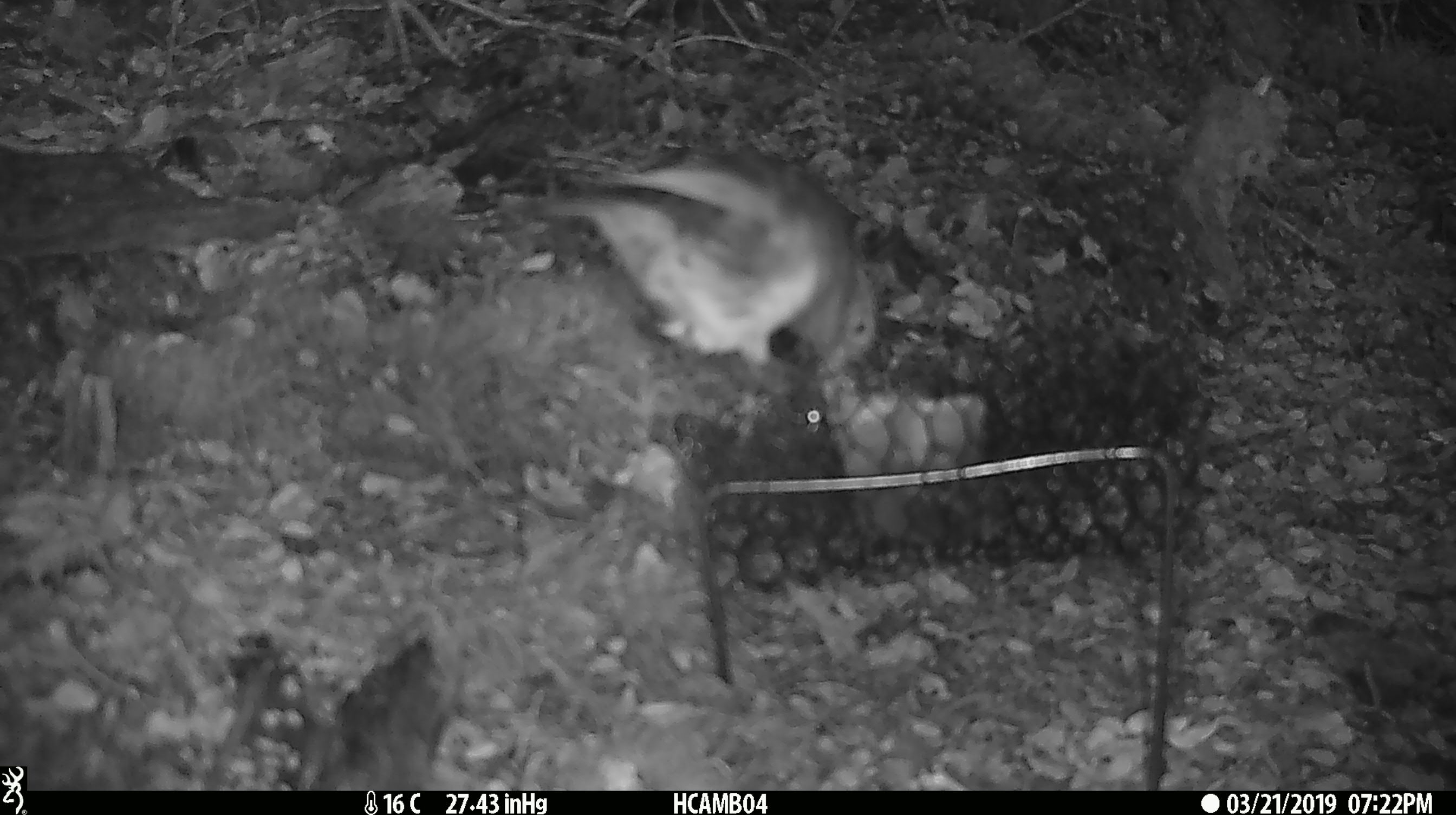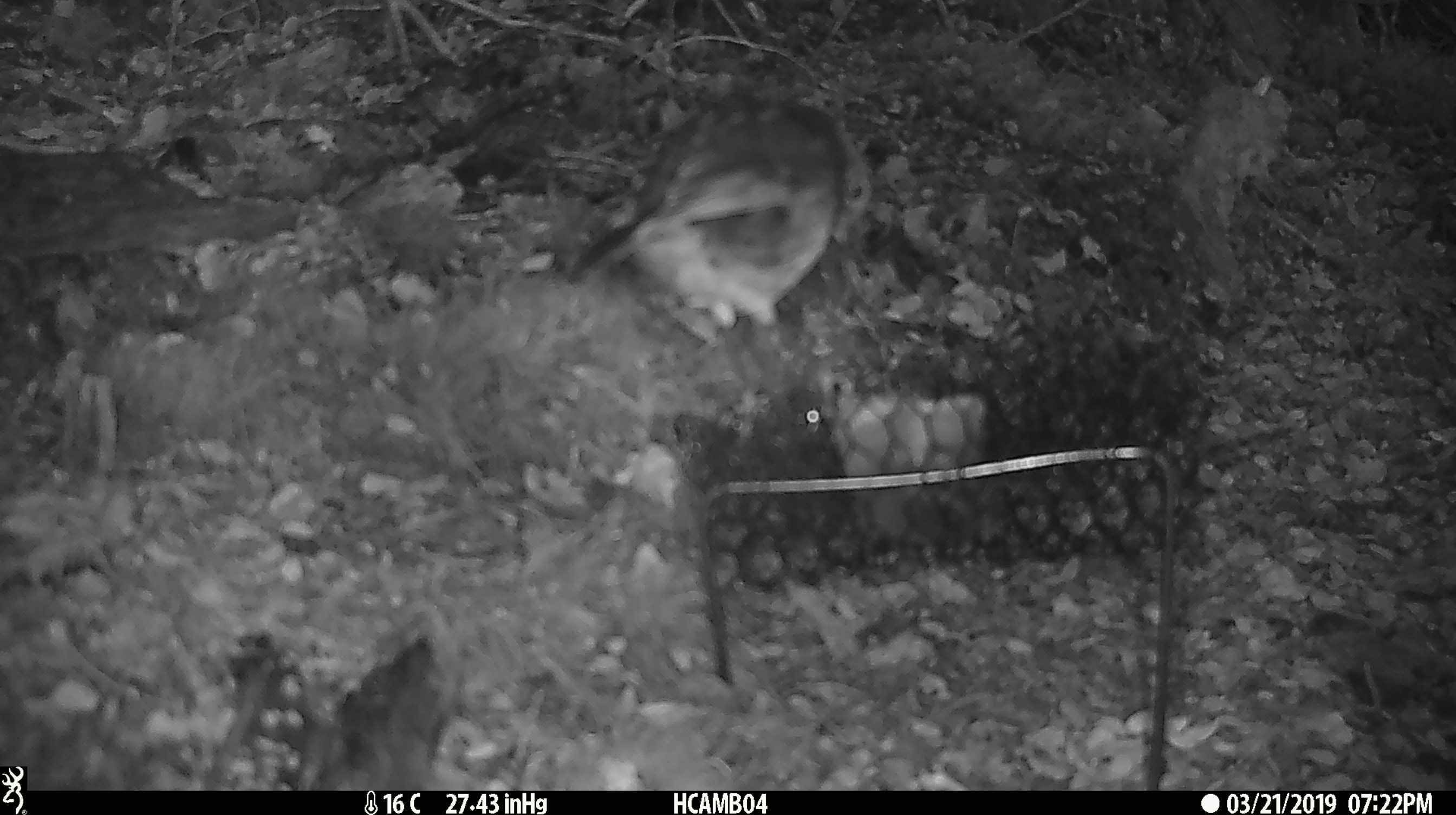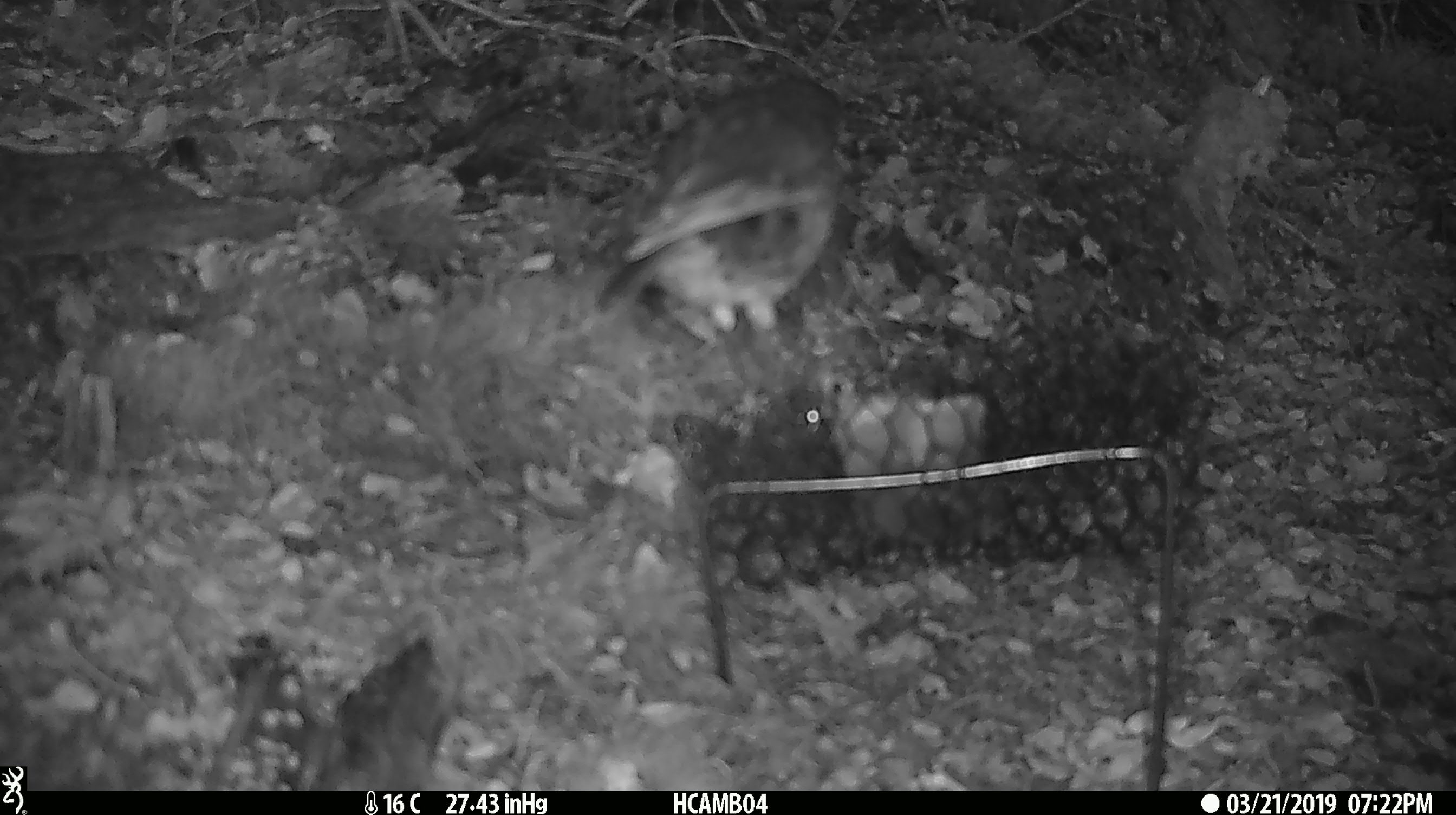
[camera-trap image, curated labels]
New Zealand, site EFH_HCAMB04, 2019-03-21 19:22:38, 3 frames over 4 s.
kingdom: Animalia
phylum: Chordata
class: Aves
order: Passeriformes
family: Petroicidae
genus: Petroica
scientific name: Petroica australis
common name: new zealand robin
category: robin